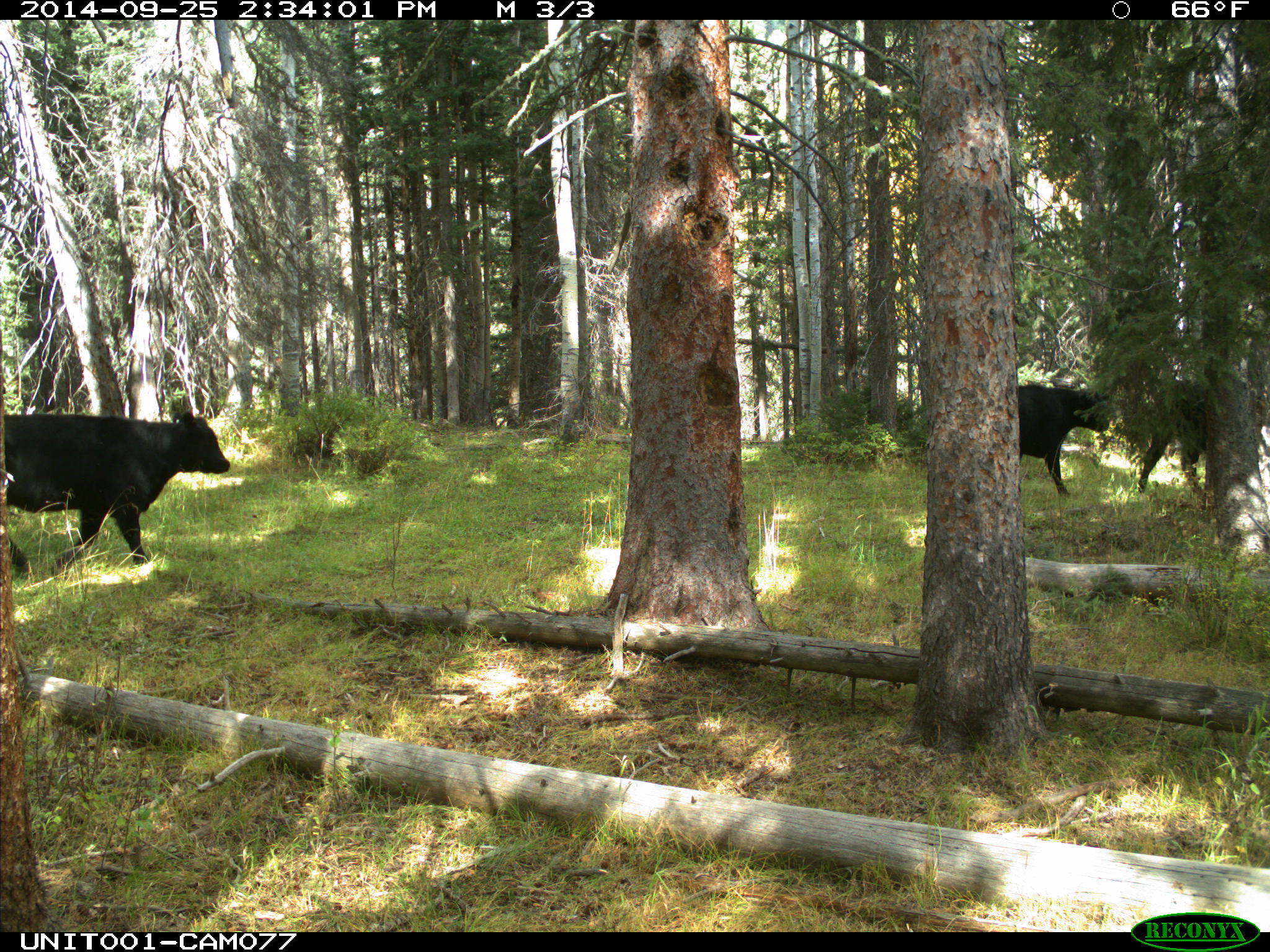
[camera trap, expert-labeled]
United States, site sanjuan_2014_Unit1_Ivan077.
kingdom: Animalia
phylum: Chordata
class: Mammalia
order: Artiodactyla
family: Bovidae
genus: Bos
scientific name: Bos taurus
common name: domestic cow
Bos taurus (domestic cow).